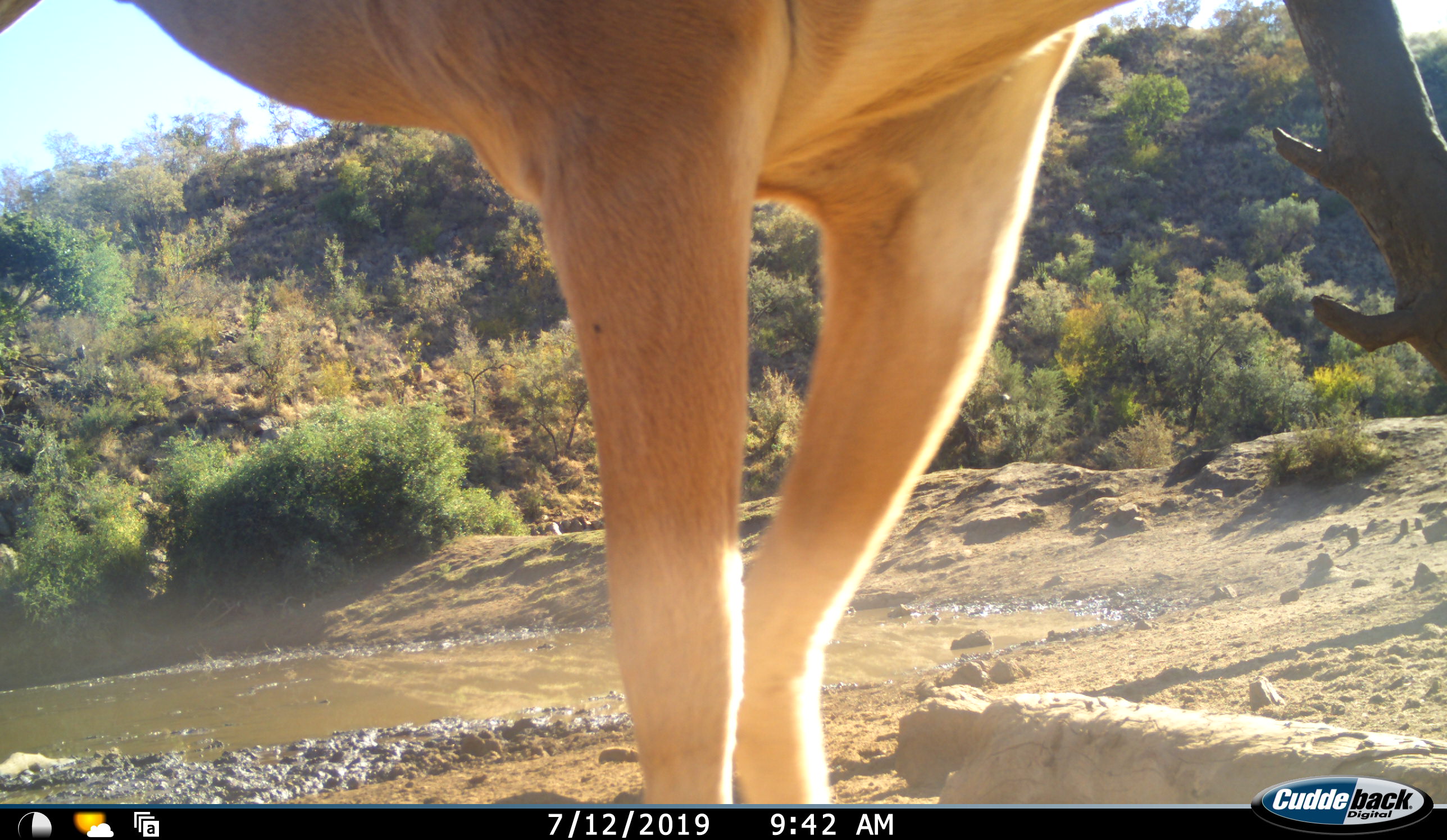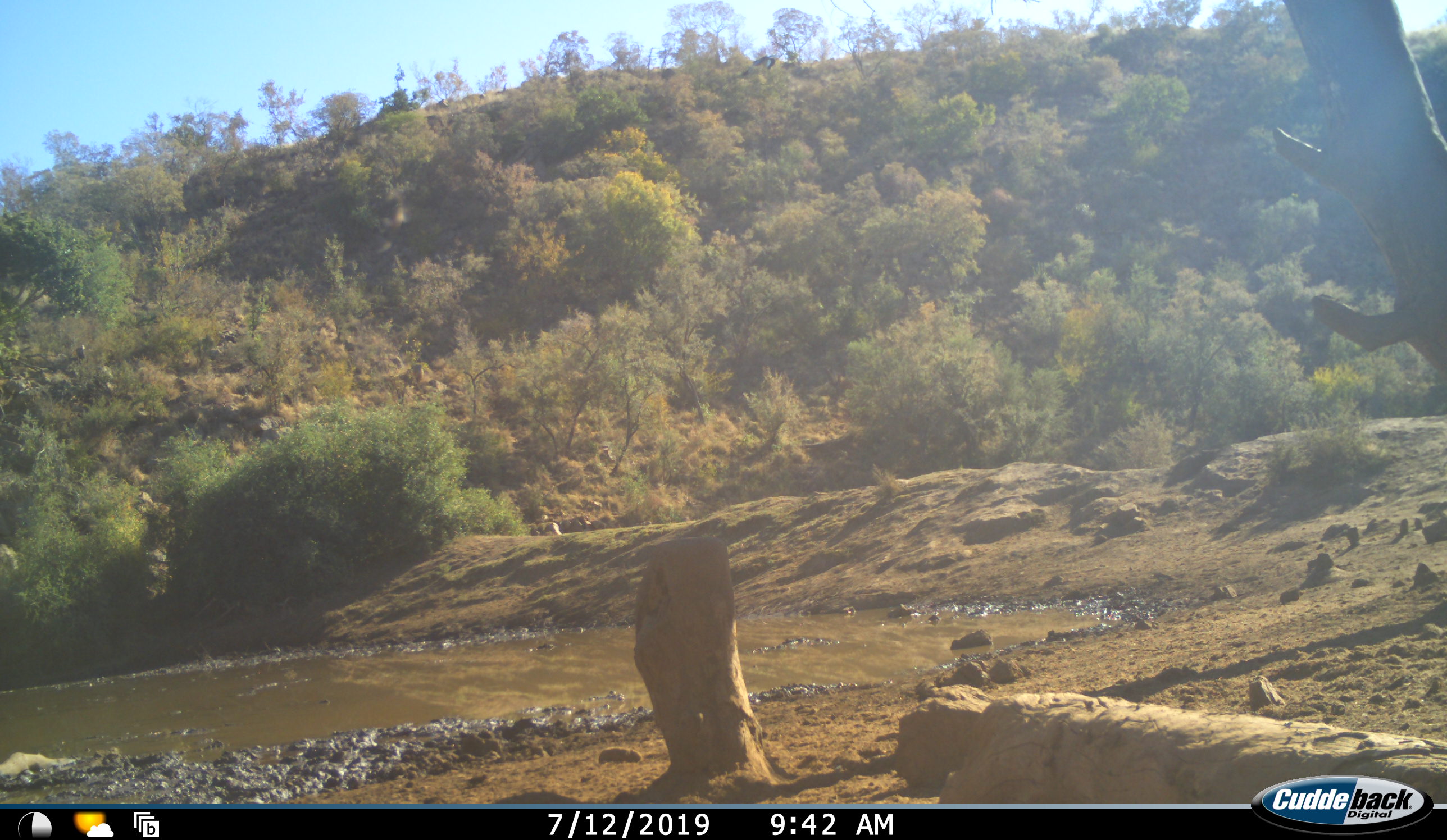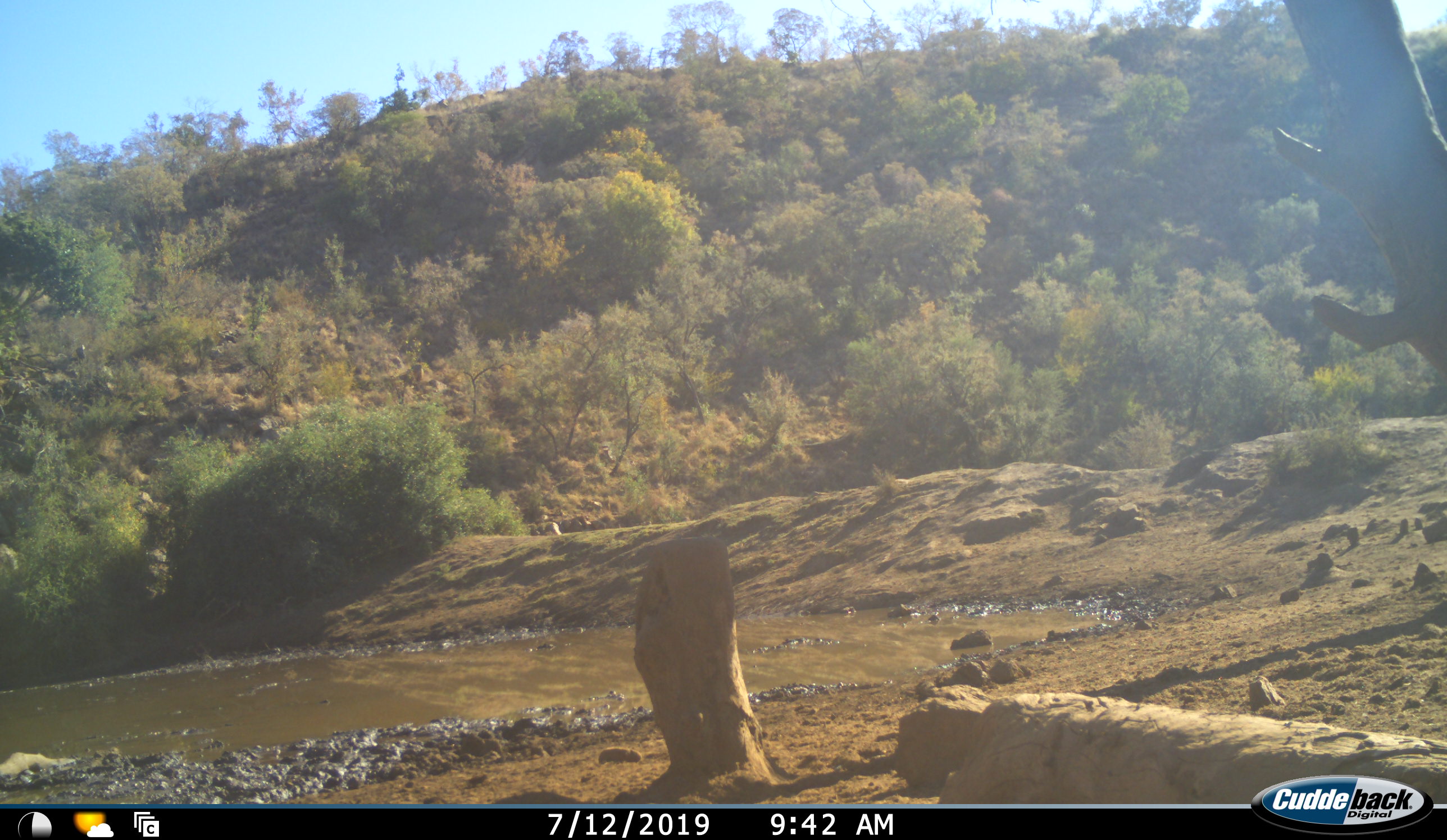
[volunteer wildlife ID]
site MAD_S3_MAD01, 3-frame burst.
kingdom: Animalia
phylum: Chordata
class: Mammalia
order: Artiodactyla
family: Bovidae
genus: Aepyceros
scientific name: Aepyceros melampus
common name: impala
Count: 1.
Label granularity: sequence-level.